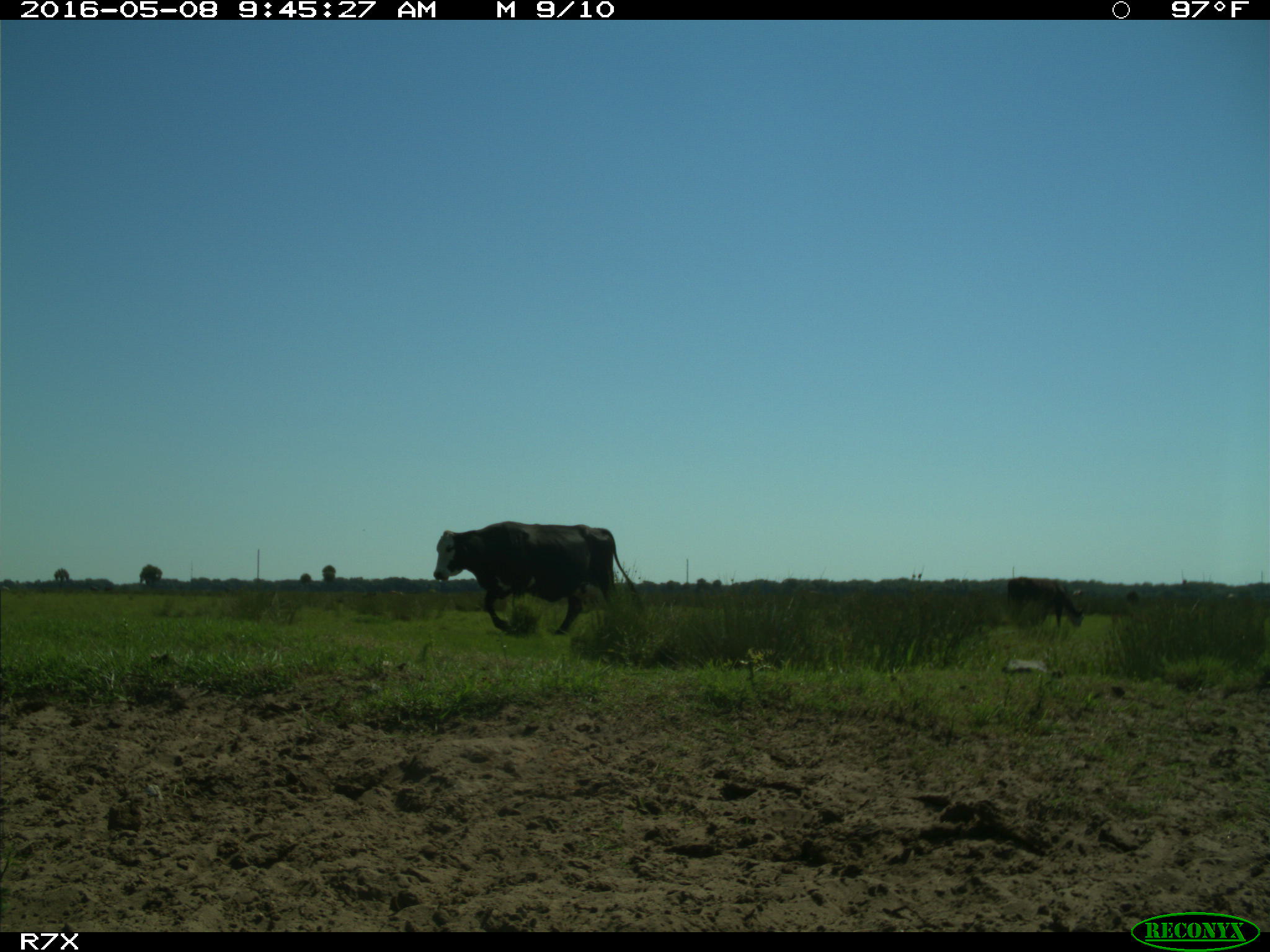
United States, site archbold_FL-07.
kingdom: Animalia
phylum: Chordata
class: Mammalia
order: Artiodactyla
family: Bovidae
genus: Bos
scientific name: Bos taurus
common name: domestic cow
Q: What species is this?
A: Bos taurus (domestic cow).